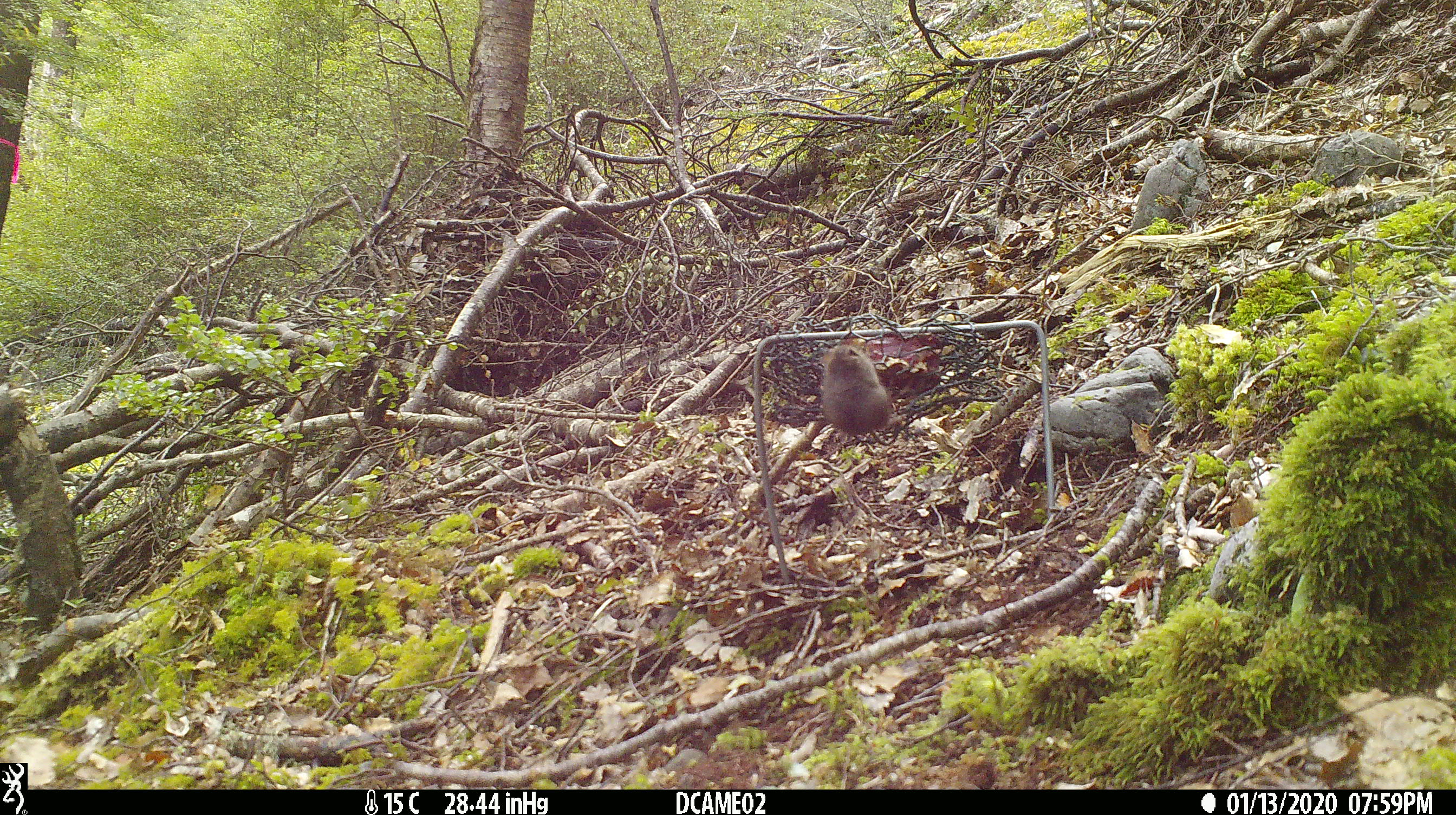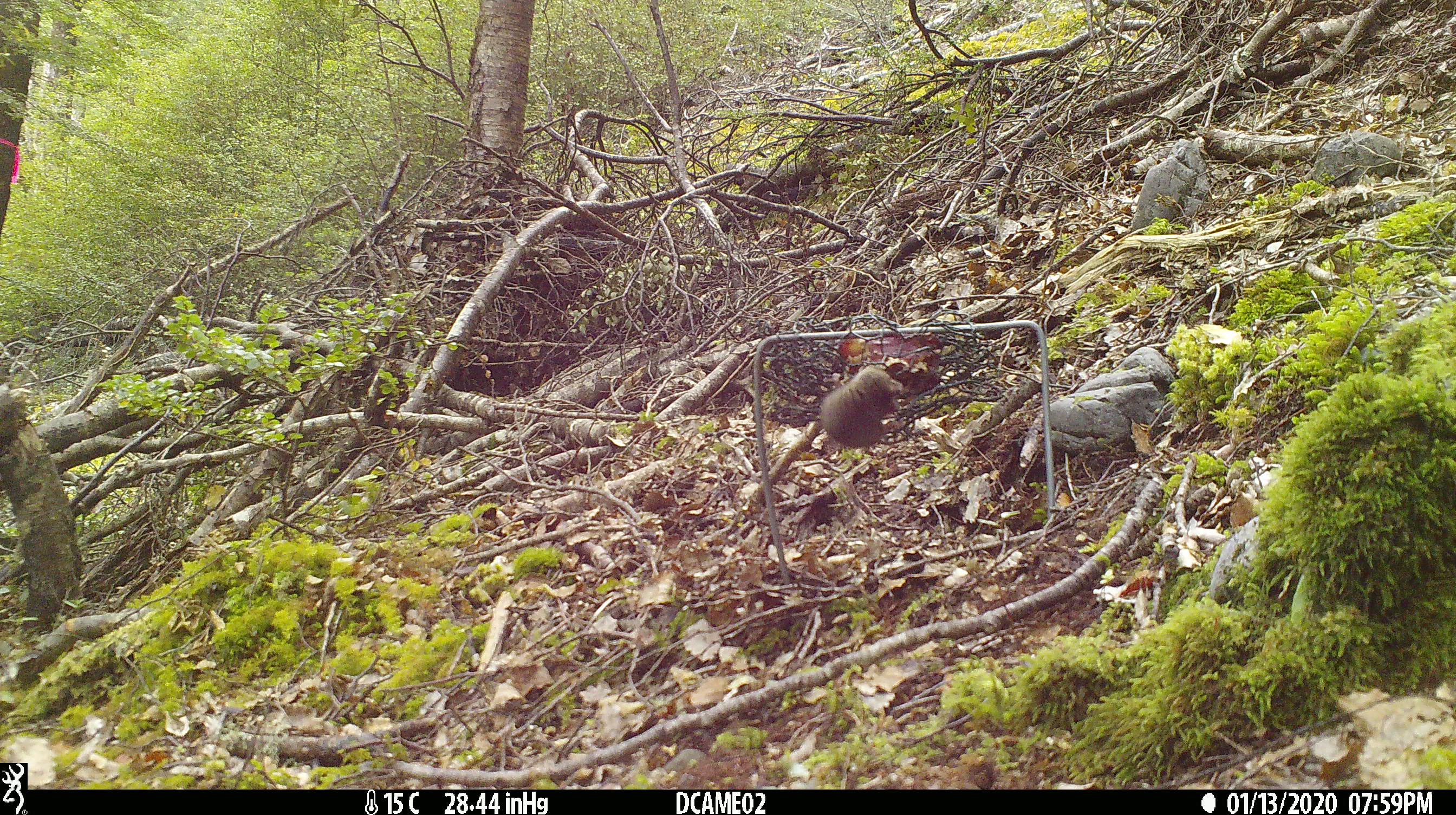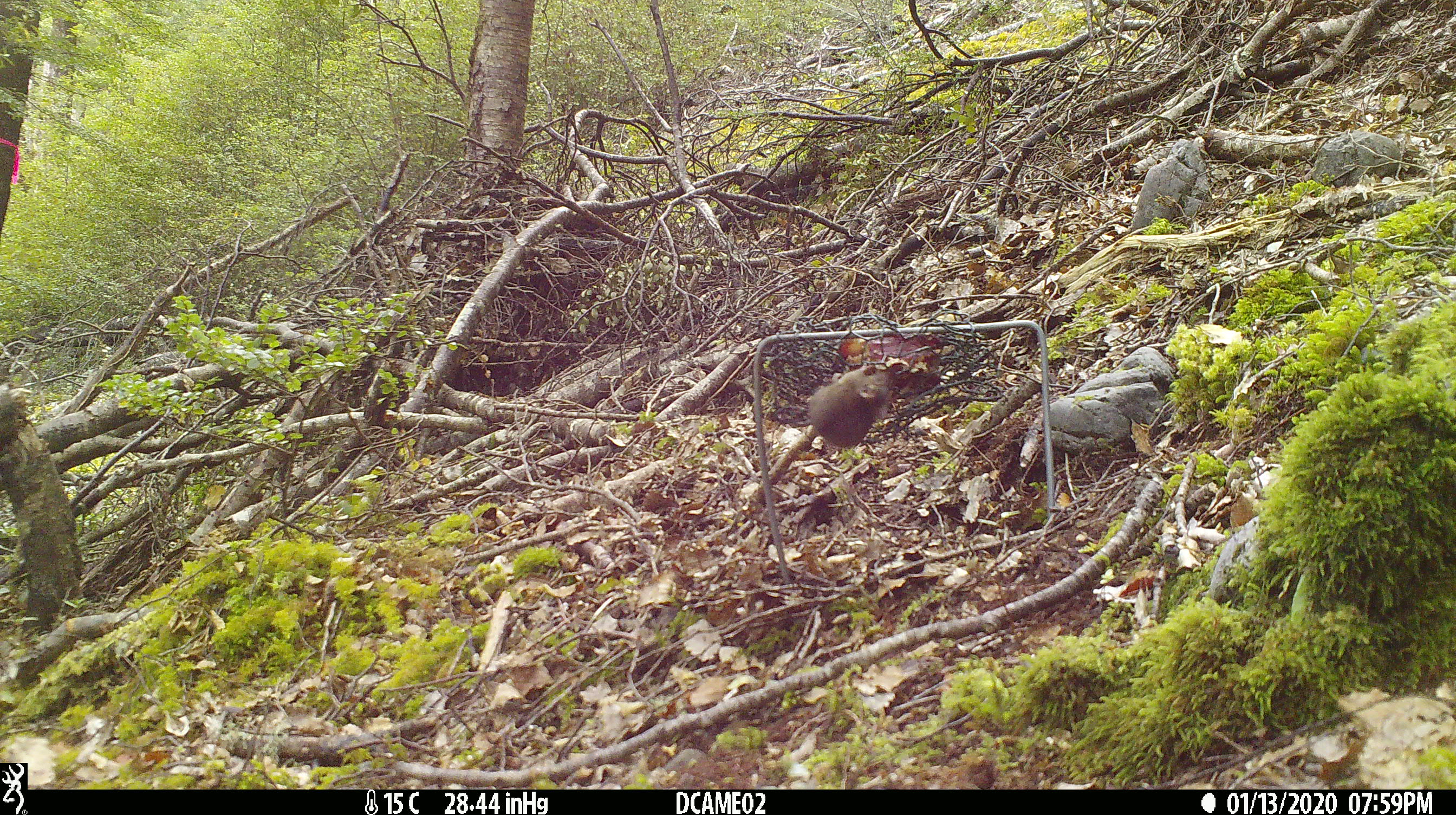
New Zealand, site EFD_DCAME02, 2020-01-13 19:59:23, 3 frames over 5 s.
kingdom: Animalia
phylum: Chordata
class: Mammalia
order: Rodentia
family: Muridae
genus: Mus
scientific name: Mus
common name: mouse